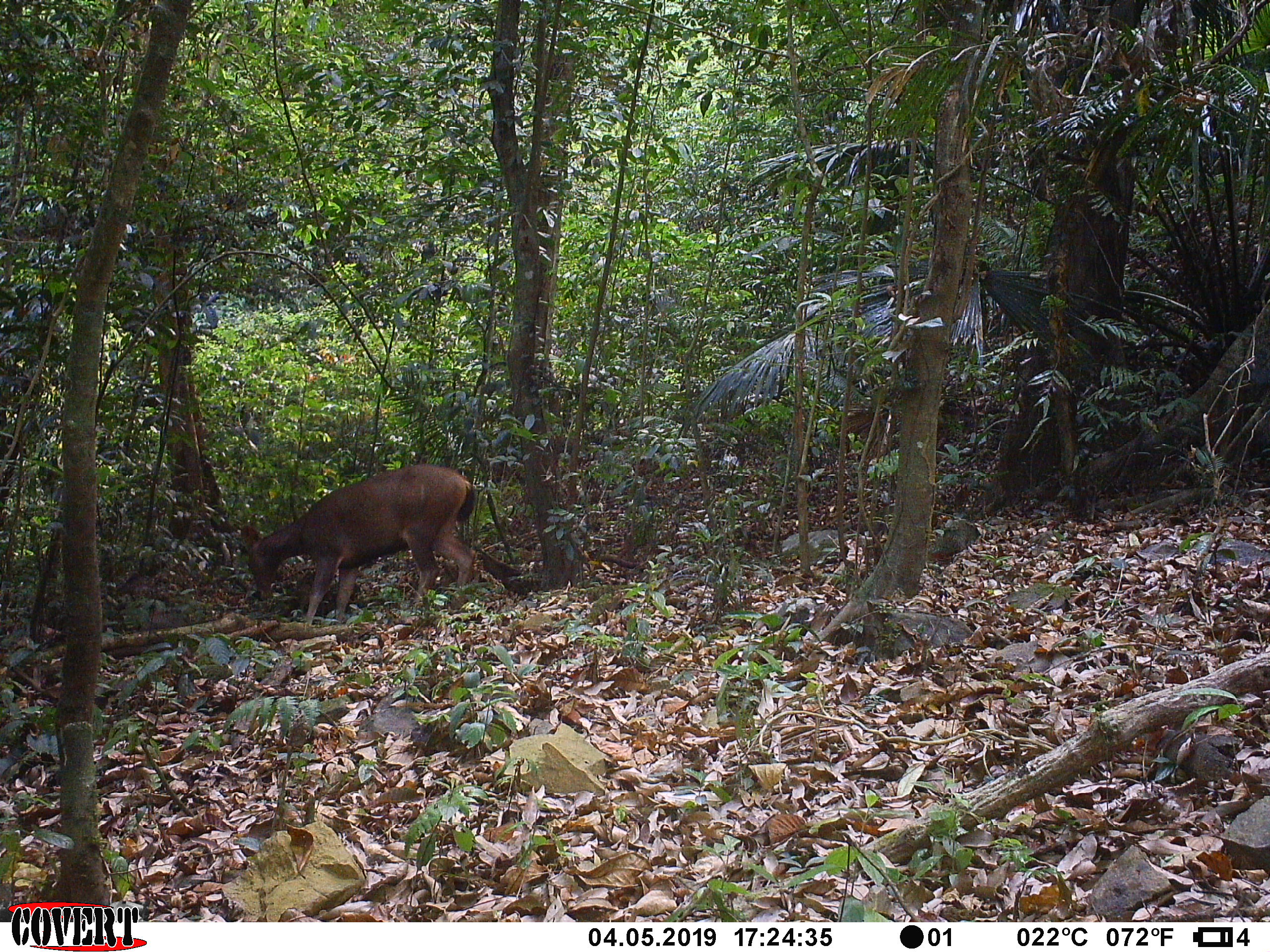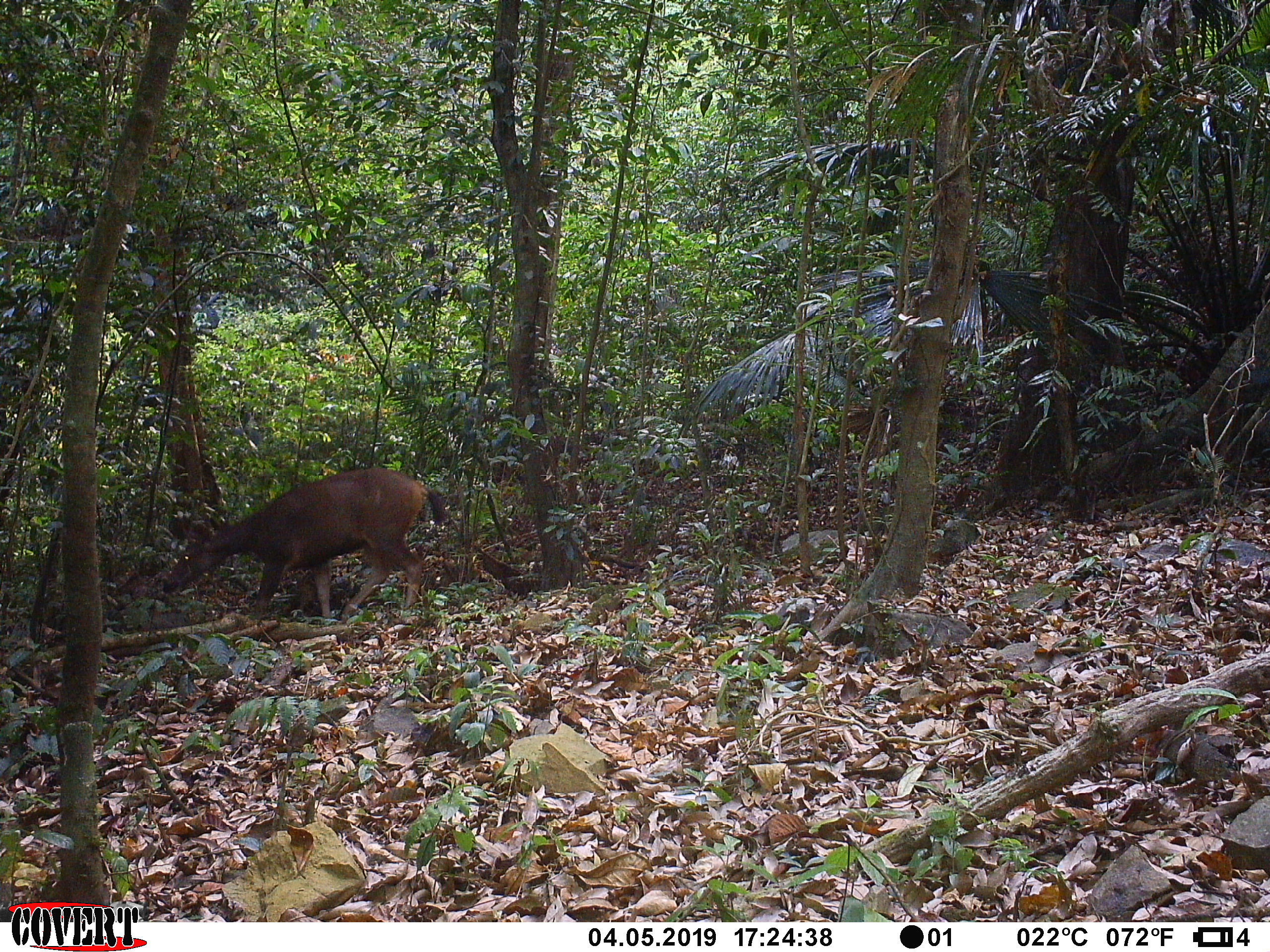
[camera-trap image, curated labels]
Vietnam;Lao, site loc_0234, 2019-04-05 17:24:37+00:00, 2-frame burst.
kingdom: Animalia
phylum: Chordata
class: Mammalia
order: Artiodactyla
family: Cervidae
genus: Rusa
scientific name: Rusa unicolor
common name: sambar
Sambar (Rusa unicolor). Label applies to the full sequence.